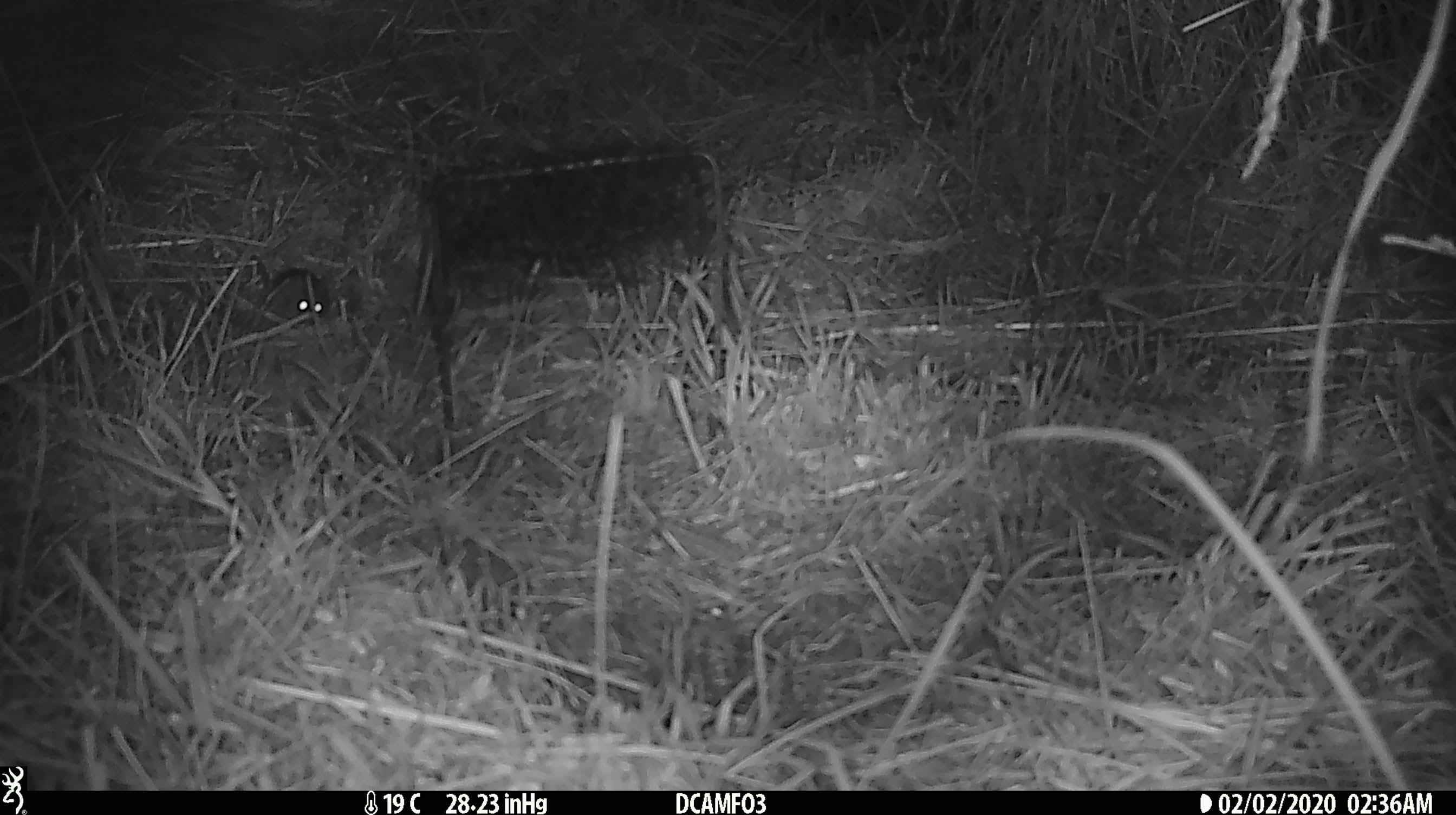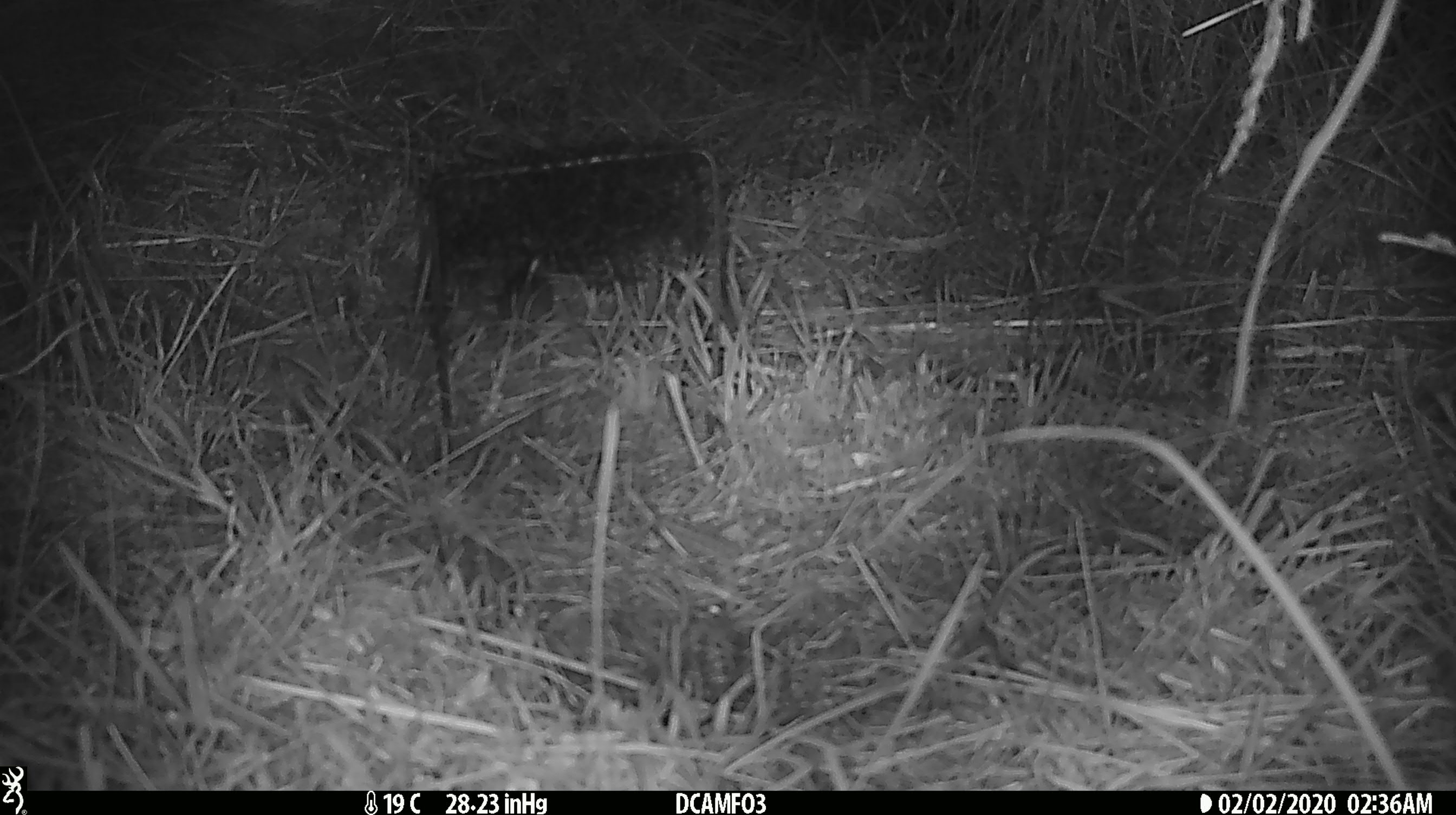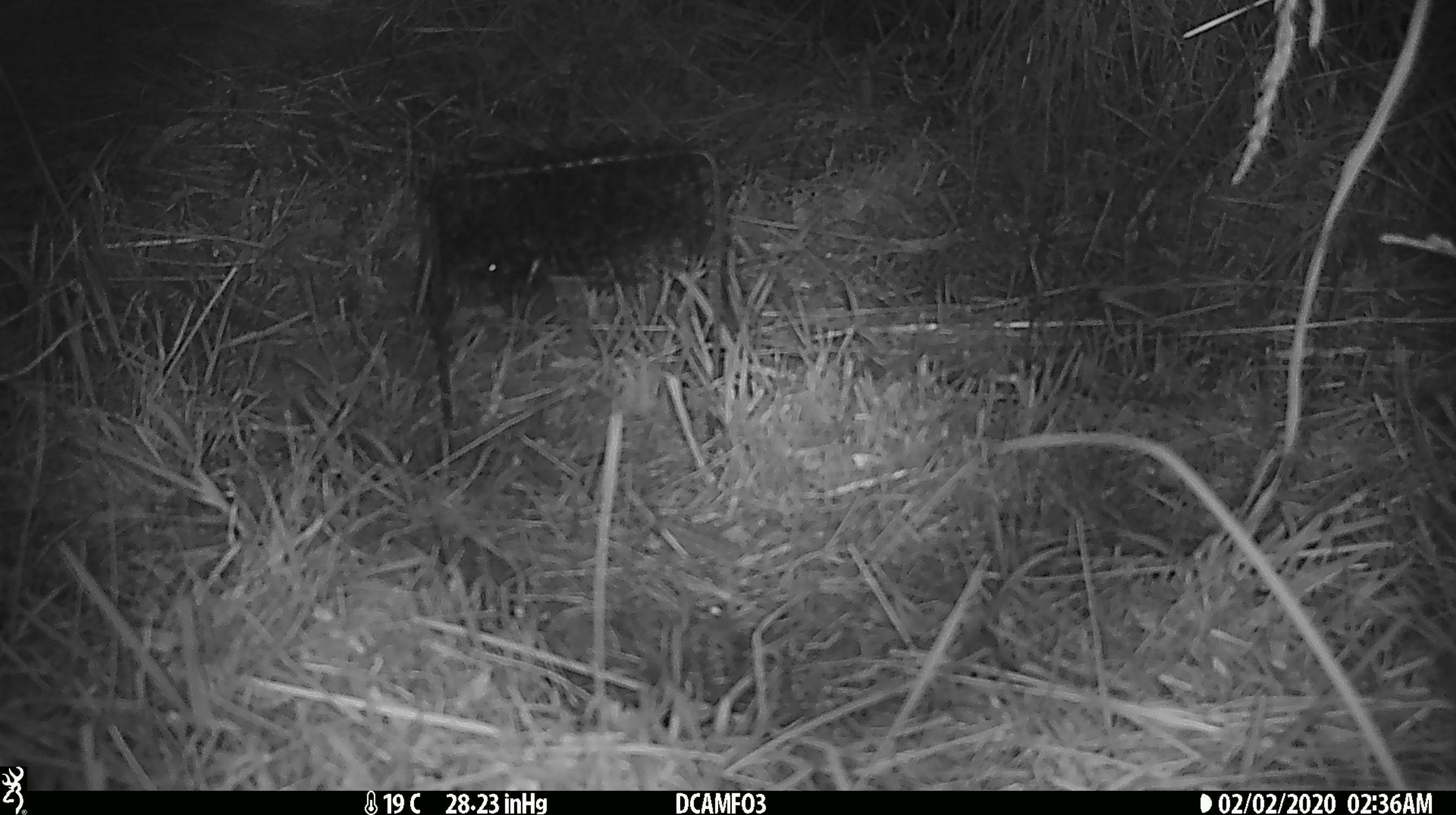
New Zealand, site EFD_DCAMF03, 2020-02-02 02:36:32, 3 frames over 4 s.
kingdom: Animalia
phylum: Chordata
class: Mammalia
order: Rodentia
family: Muridae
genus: Mus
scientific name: Mus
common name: mouse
Mouse (Mus).